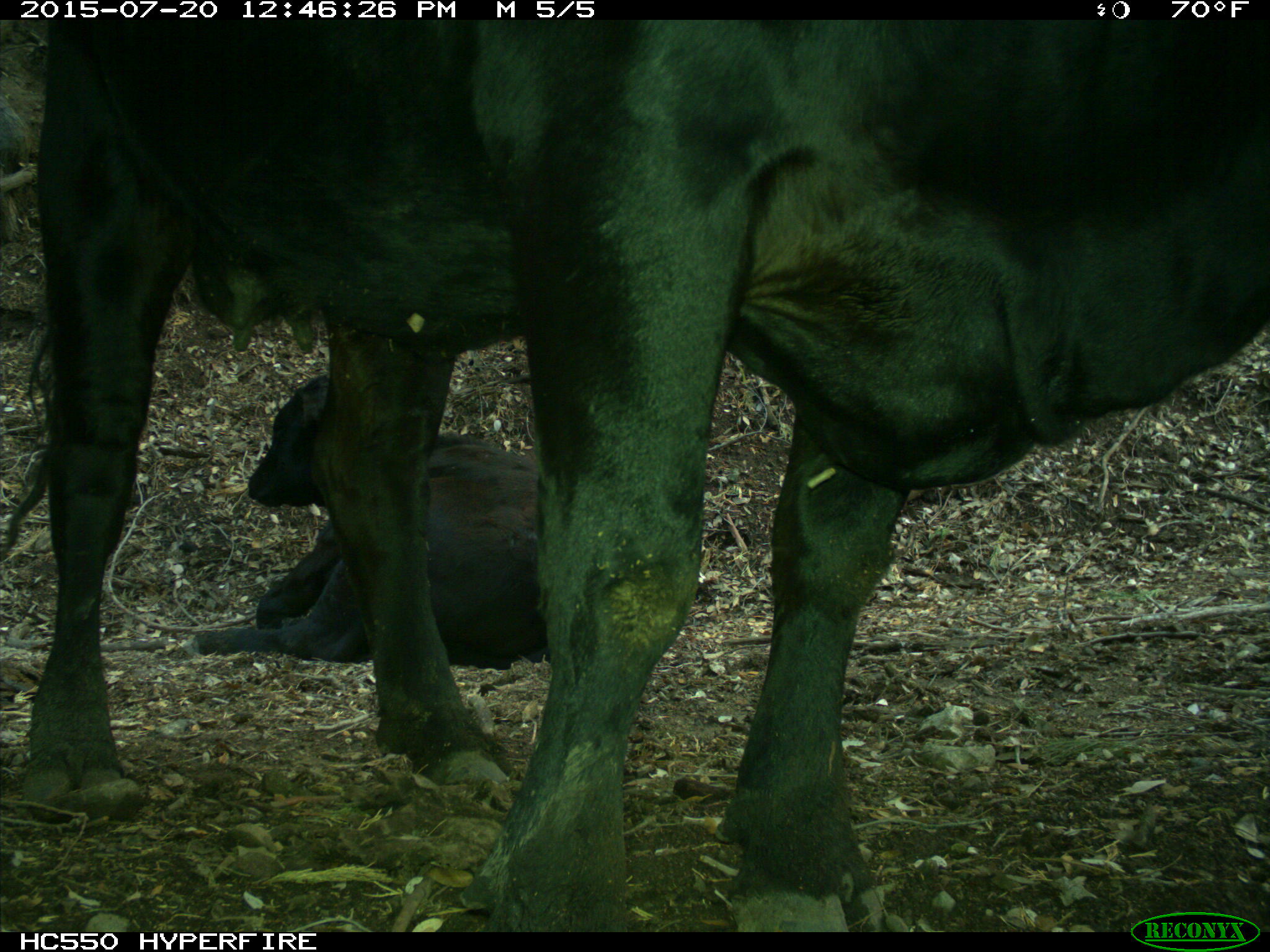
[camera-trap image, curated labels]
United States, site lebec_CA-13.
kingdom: Animalia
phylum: Chordata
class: Mammalia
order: Artiodactyla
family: Bovidae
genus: Bos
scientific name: Bos taurus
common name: domestic cow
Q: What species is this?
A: Bos taurus (domestic cow).